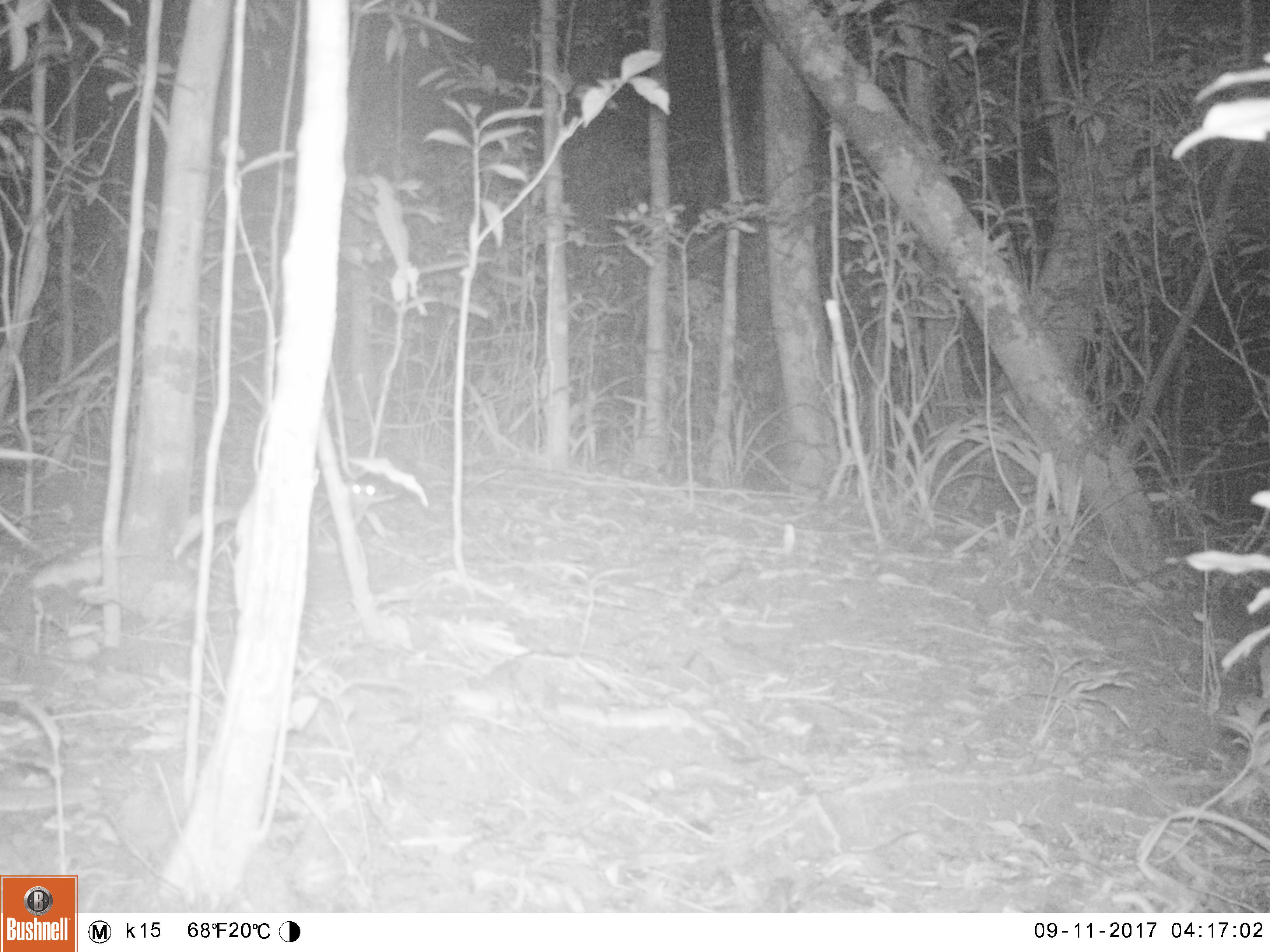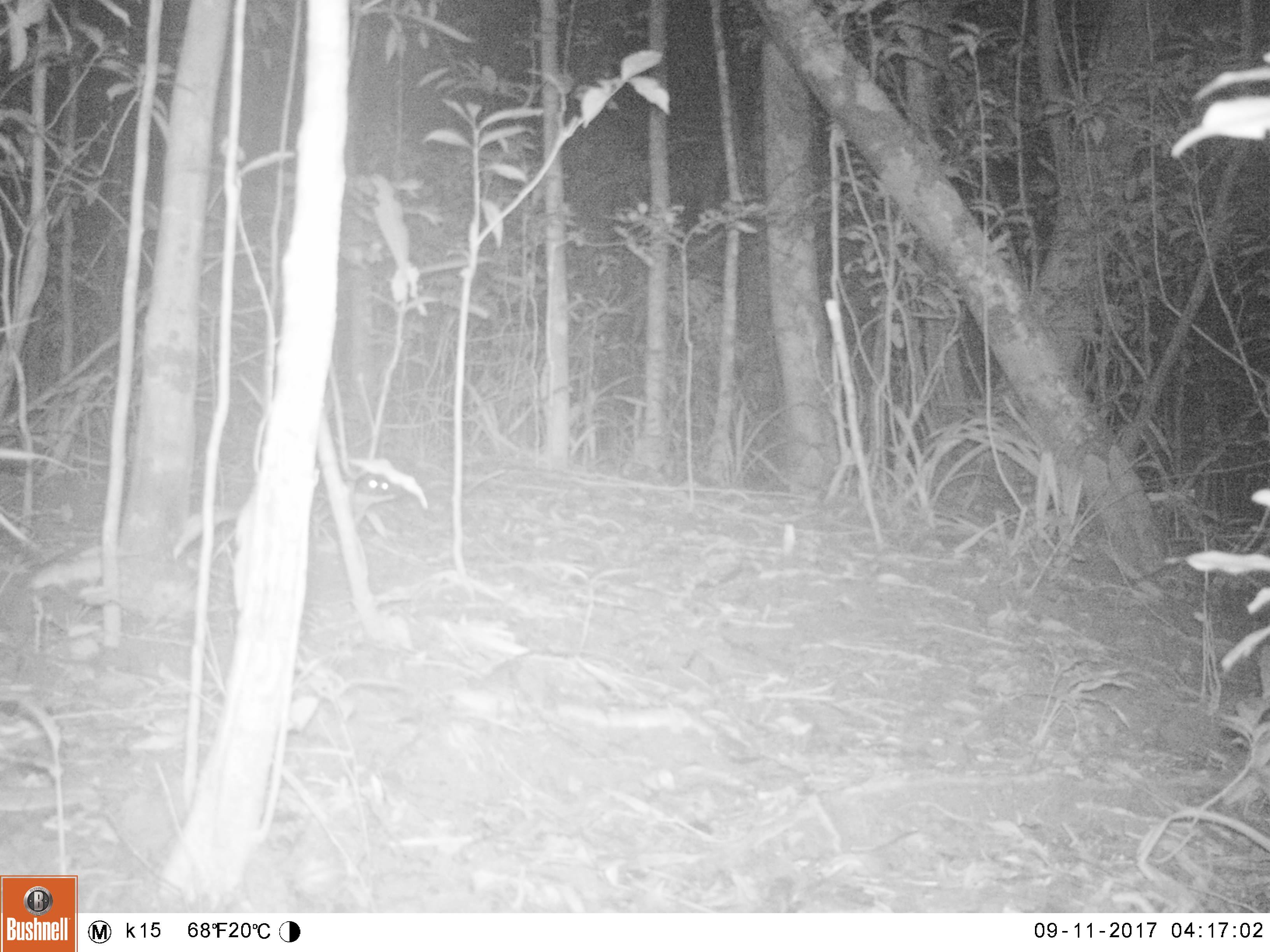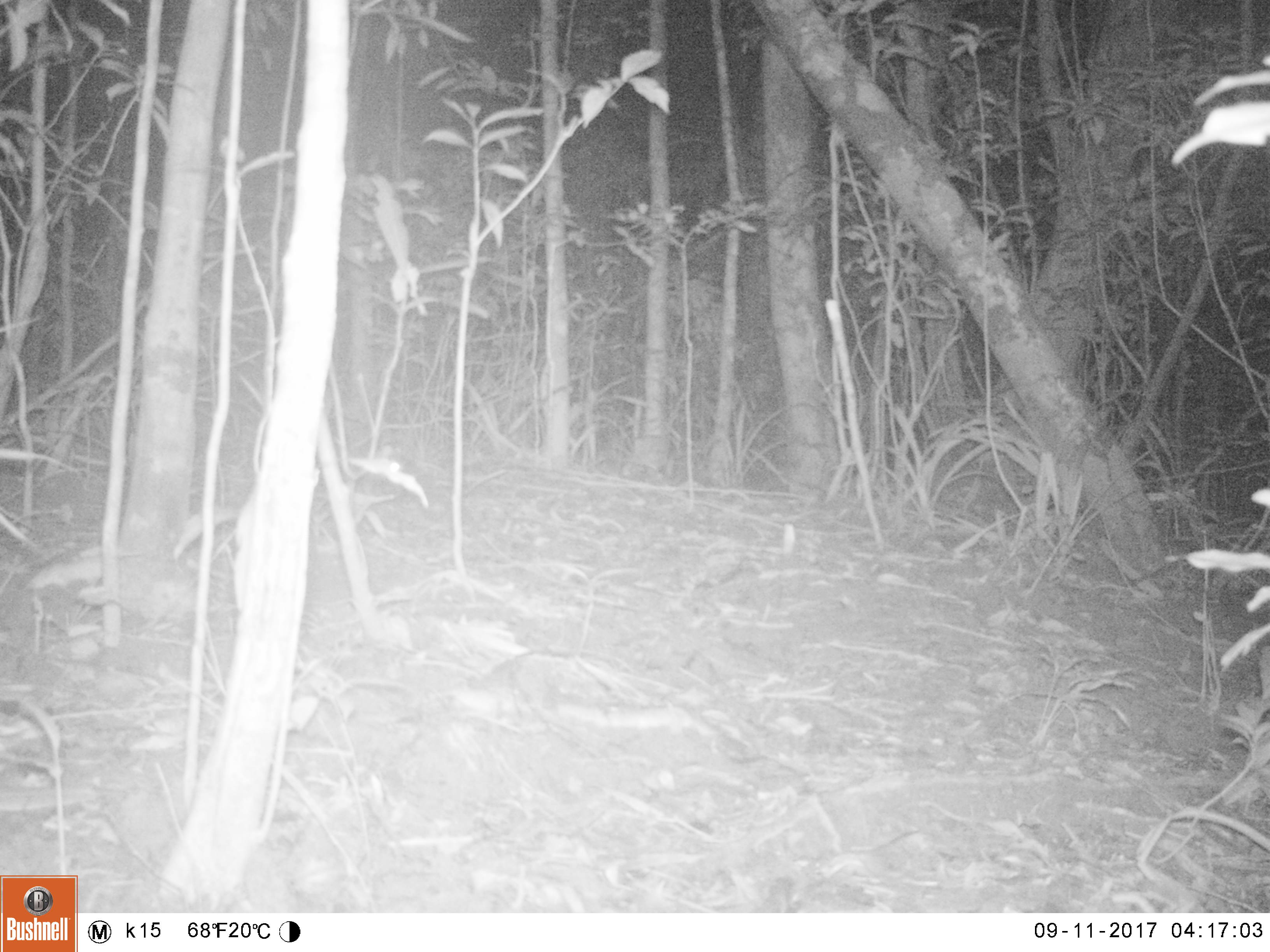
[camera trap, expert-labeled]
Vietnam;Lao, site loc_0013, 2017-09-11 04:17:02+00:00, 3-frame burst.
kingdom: Animalia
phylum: Chordata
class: Mammalia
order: Carnivora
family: Mustelidae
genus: Melogale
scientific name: Melogale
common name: ferret badger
Ferret badger (Melogale). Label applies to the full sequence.